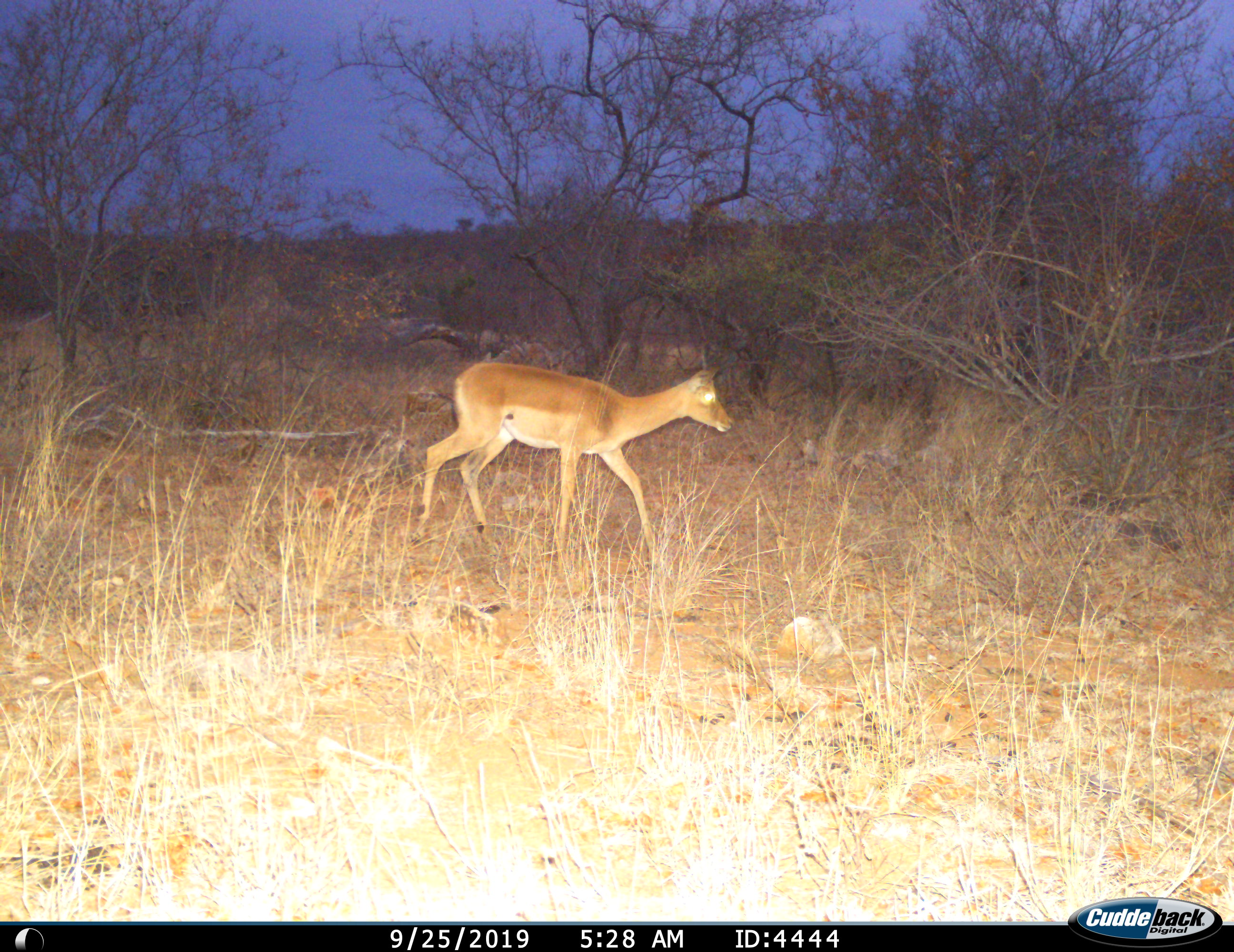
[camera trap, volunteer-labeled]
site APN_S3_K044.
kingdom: Animalia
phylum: Chordata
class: Mammalia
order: Artiodactyla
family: Bovidae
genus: Aepyceros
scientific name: Aepyceros melampus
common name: impala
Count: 1.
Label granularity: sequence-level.